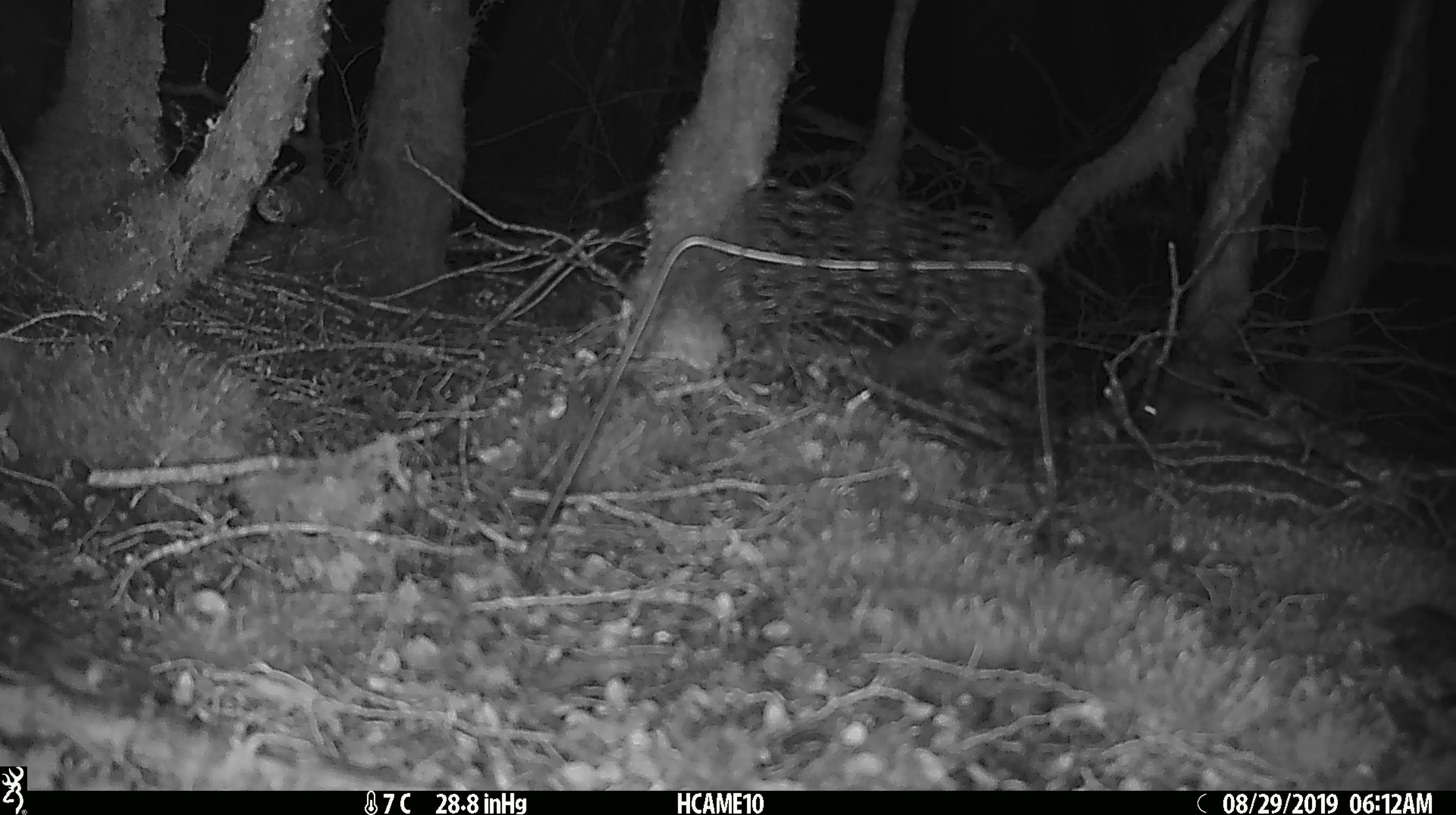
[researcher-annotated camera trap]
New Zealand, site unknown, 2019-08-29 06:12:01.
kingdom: Animalia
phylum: Chordata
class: Mammalia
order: Rodentia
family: Muridae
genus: Mus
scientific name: Mus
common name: mouse